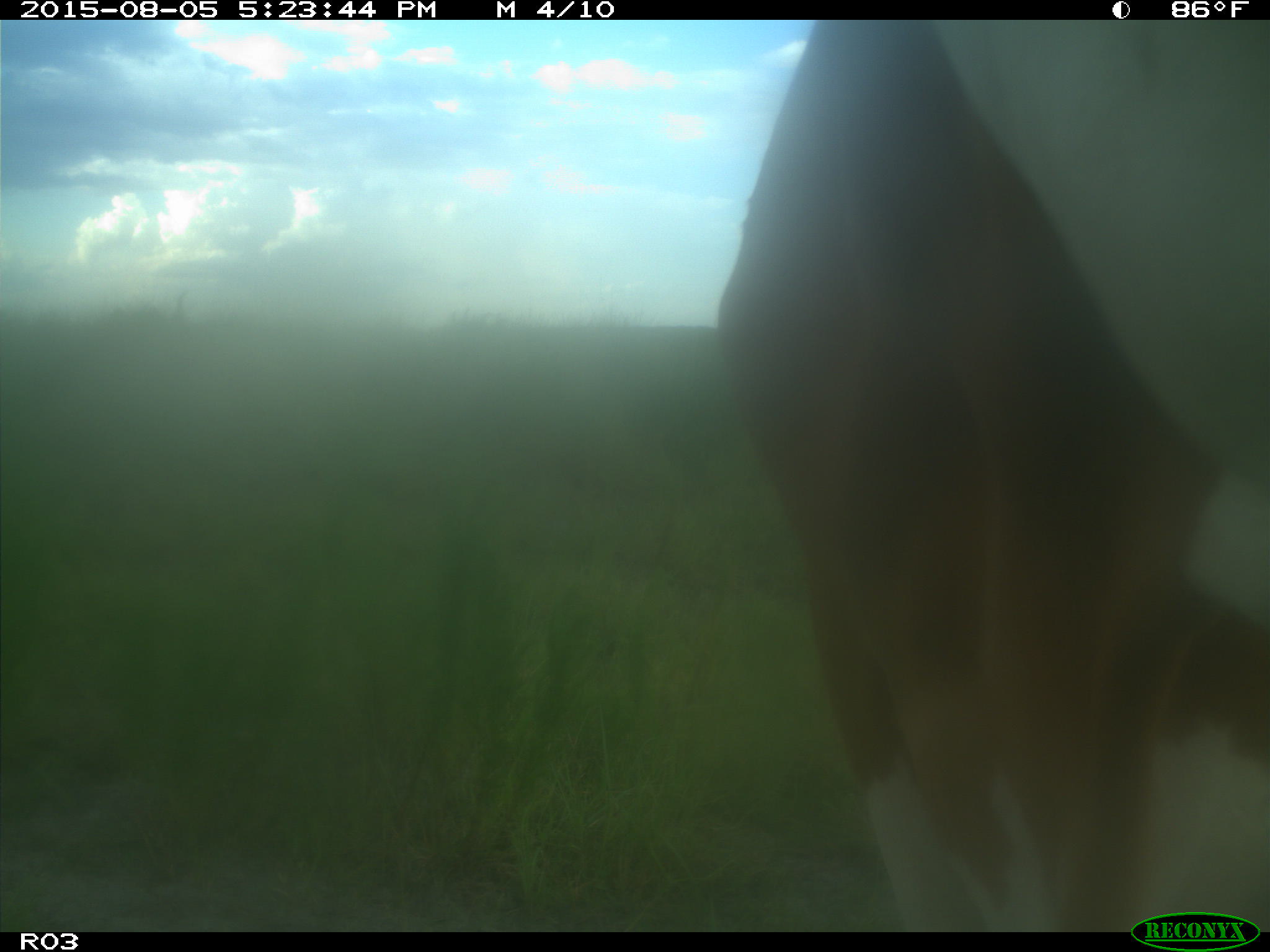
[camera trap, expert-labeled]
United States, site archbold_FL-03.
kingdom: Animalia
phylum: Chordata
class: Mammalia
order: Artiodactyla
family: Bovidae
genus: Bos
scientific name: Bos taurus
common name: domestic cow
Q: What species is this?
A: Bos taurus (domestic cow).